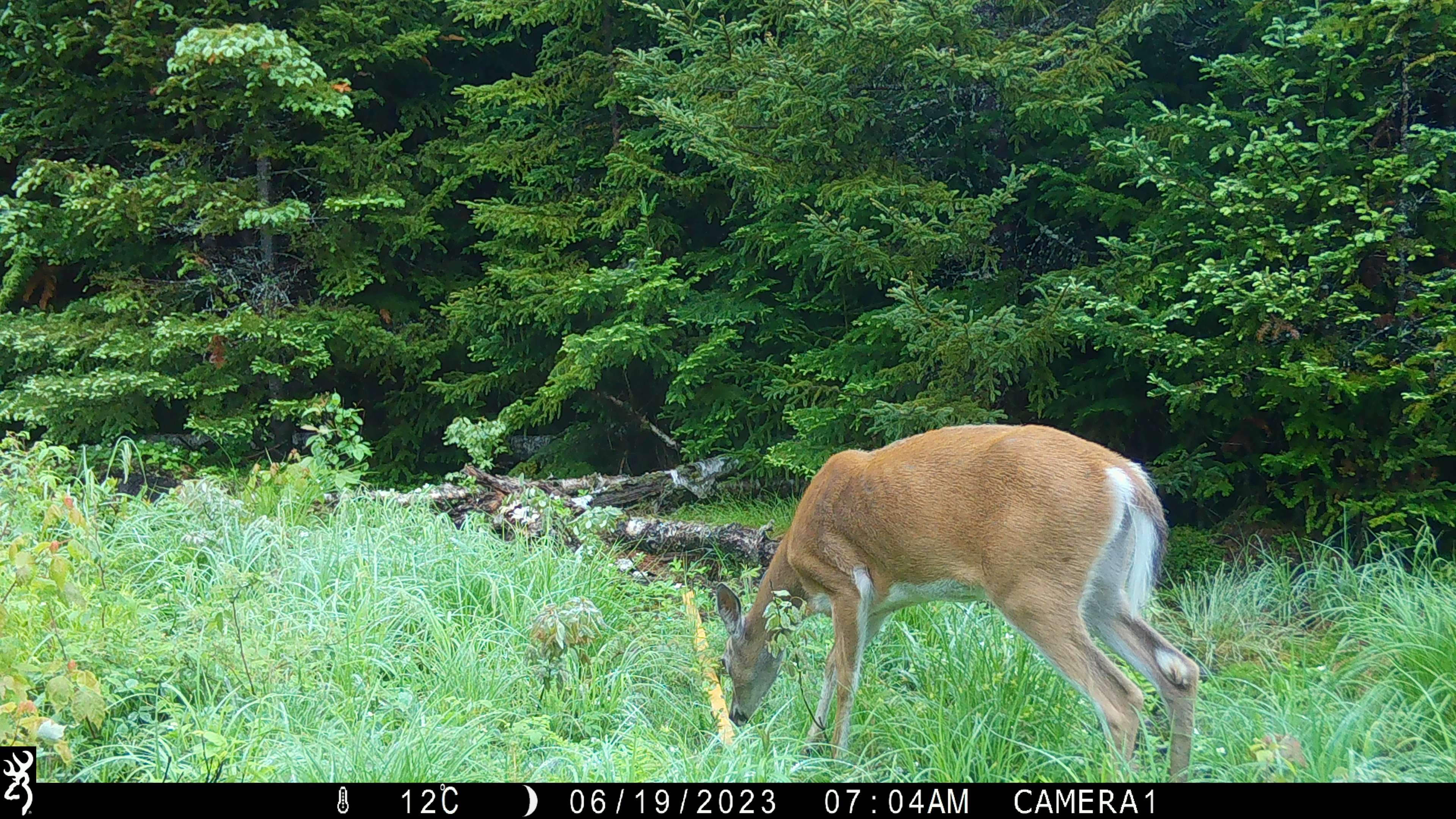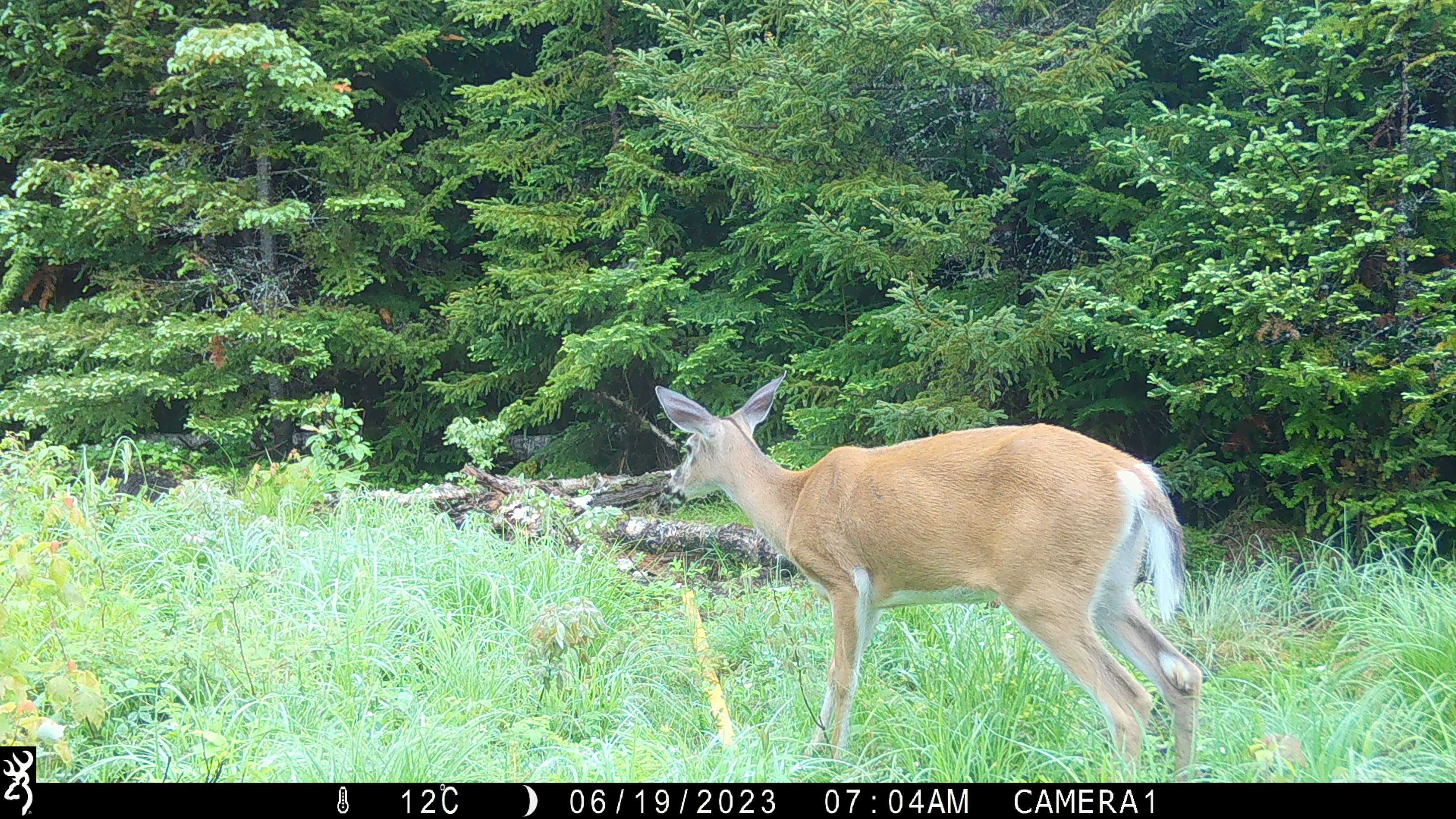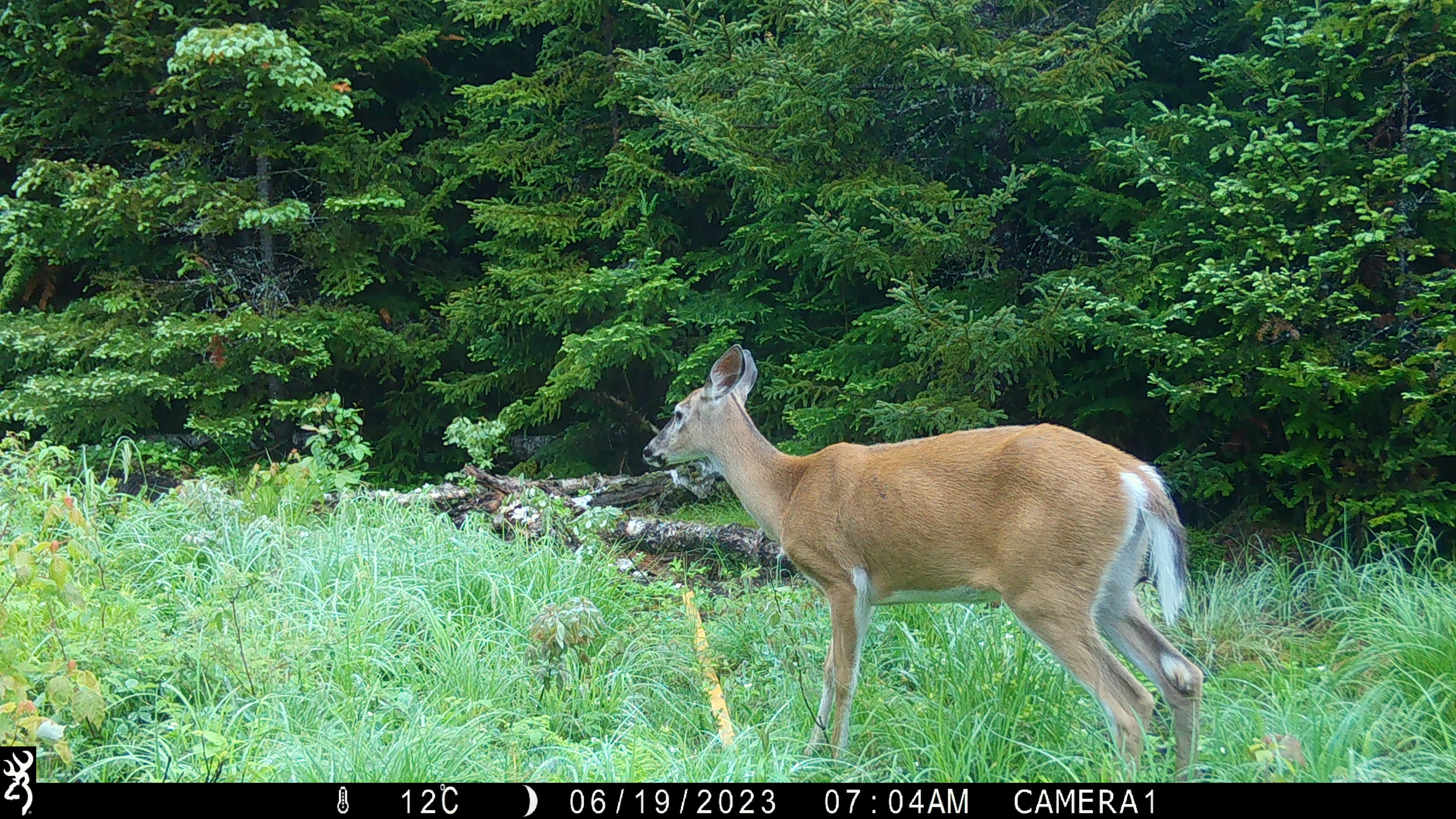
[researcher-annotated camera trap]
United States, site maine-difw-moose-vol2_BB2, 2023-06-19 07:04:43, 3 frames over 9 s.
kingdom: Animalia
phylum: Chordata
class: Mammalia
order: Artiodactyla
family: Cervidae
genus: Odocoileus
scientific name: Odocoileus virginianus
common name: white-tailed deer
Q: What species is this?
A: White-tailed deer (Odocoileus virginianus).